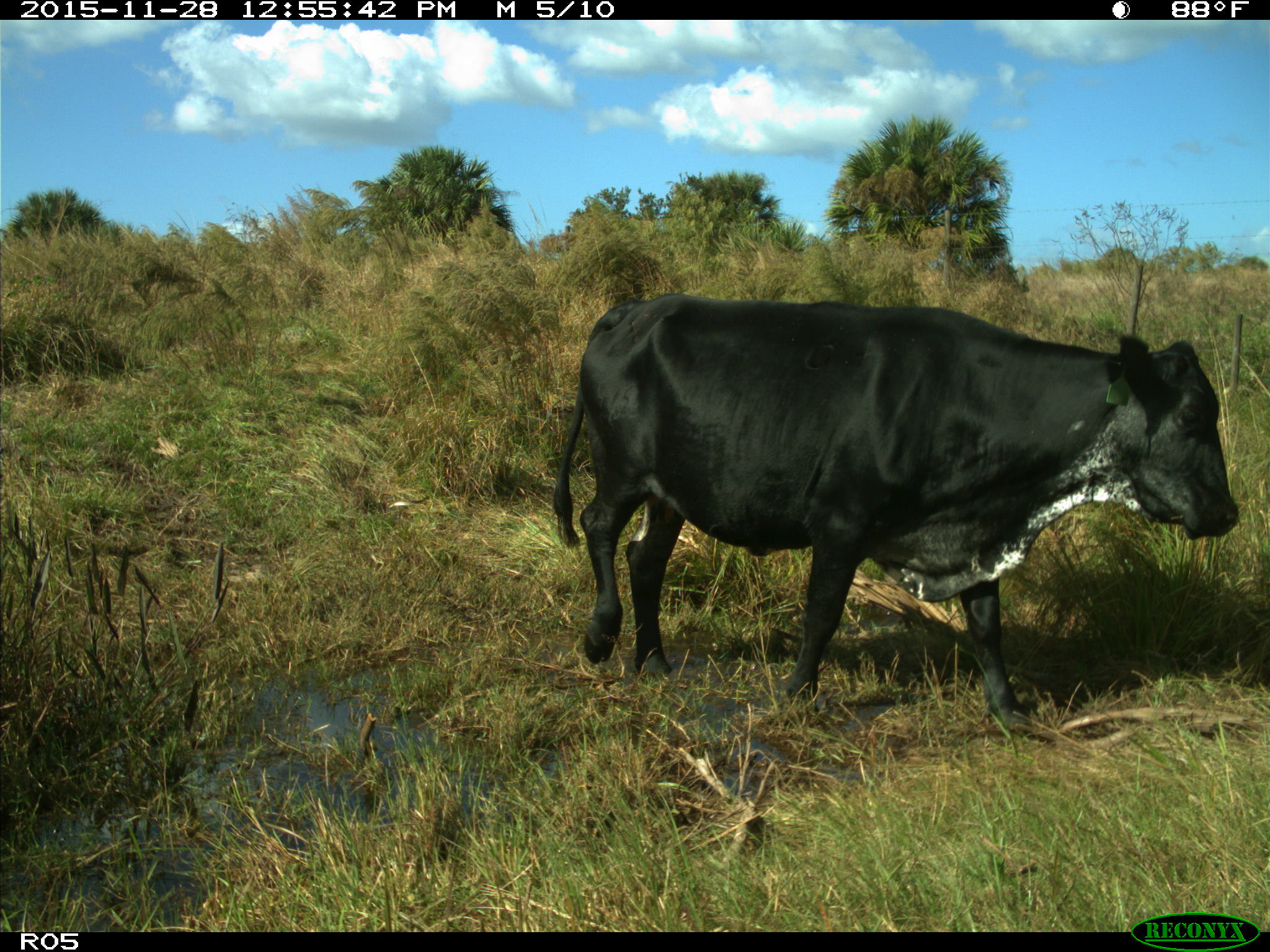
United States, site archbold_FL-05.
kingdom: Animalia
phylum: Chordata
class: Mammalia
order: Artiodactyla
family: Bovidae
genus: Bos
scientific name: Bos taurus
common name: domestic cow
Bos taurus (domestic cow).